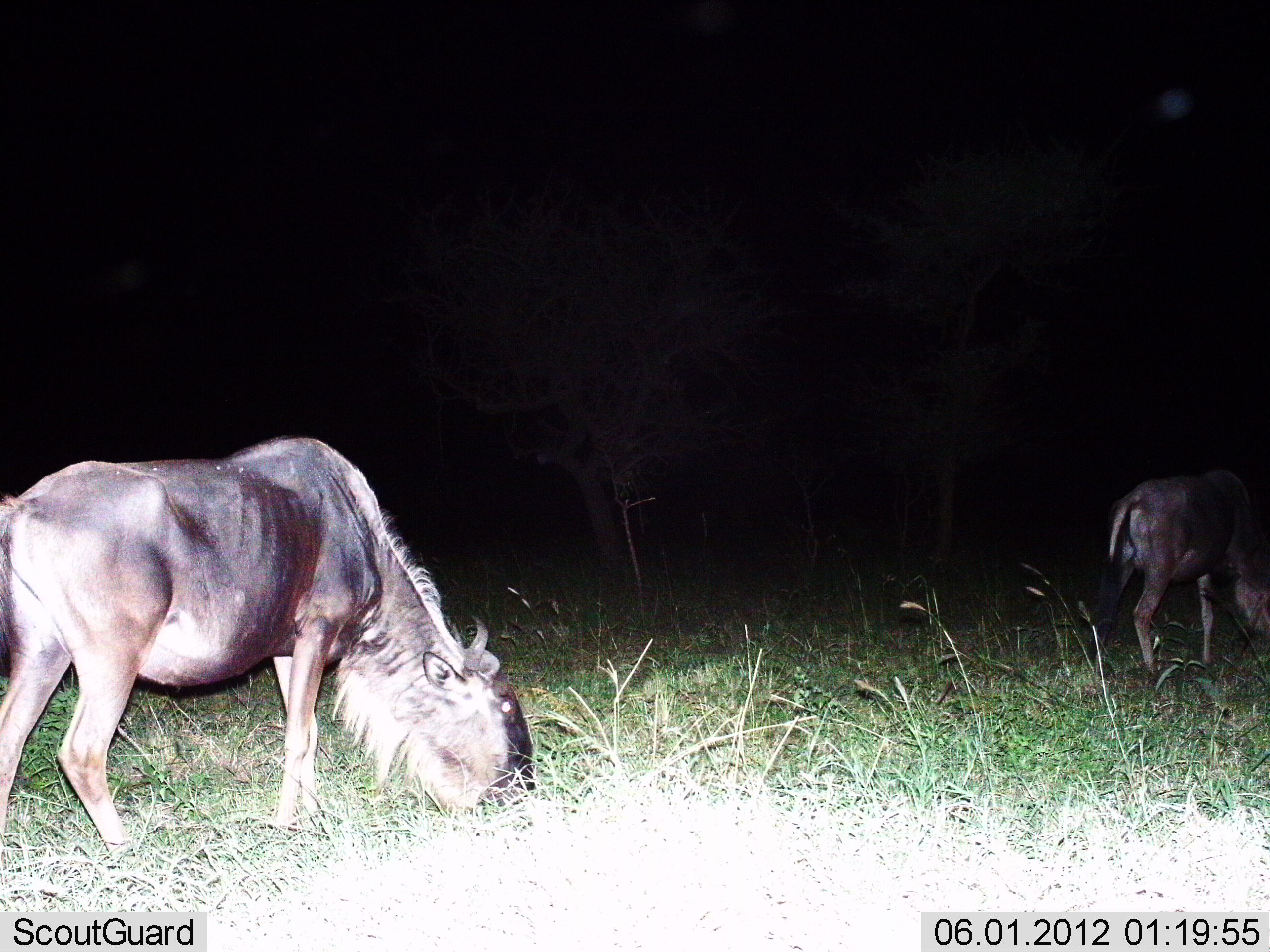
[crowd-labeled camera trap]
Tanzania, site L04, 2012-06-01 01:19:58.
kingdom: Animalia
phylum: Chordata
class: Mammalia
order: Artiodactyla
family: Bovidae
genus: Connochaetes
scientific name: Connochaetes taurinus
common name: blue wildebeest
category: wildebeest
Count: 2.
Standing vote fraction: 0%.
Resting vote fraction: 0%.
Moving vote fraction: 10%.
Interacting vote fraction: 0%.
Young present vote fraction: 0%.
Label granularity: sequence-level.